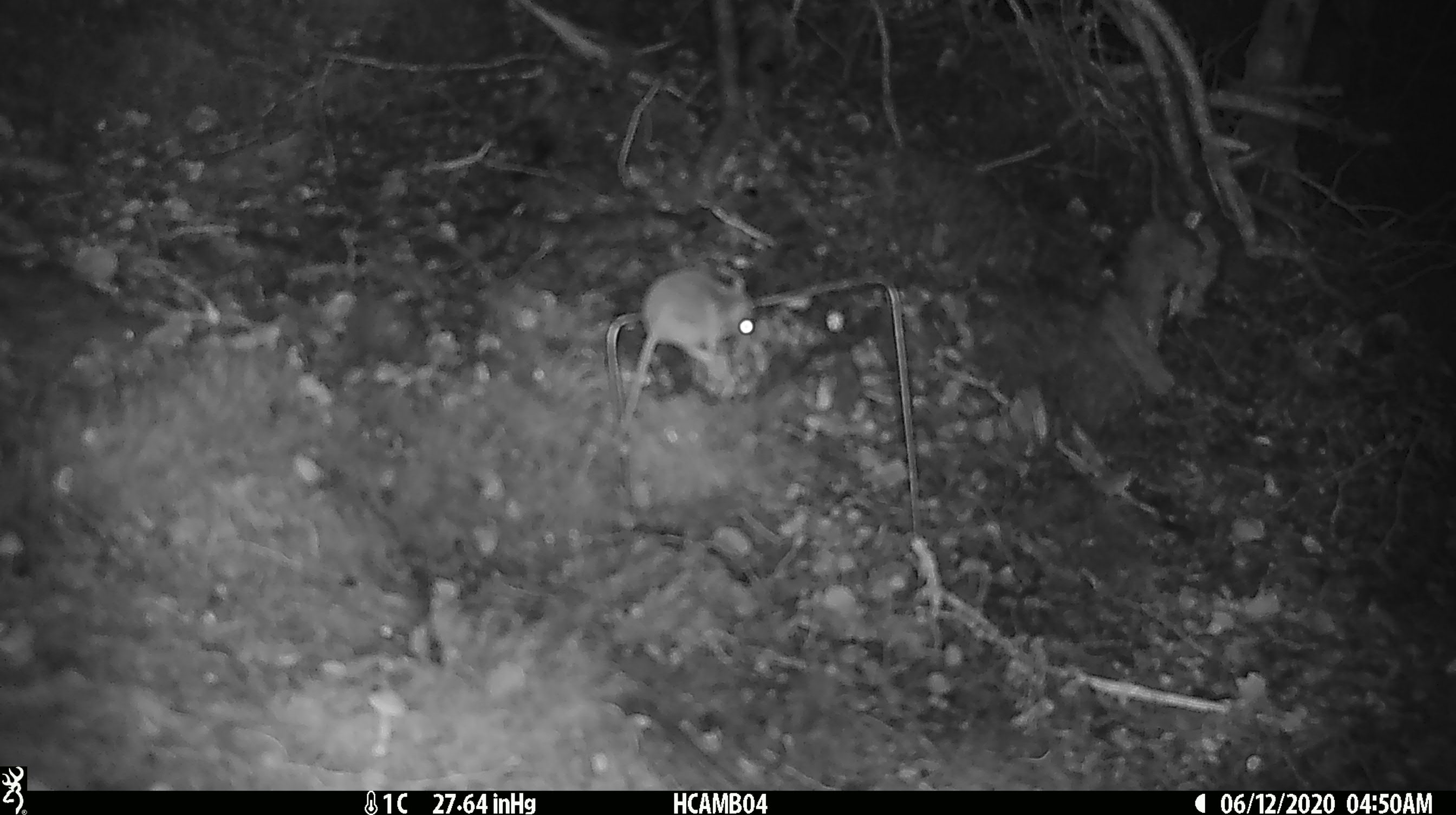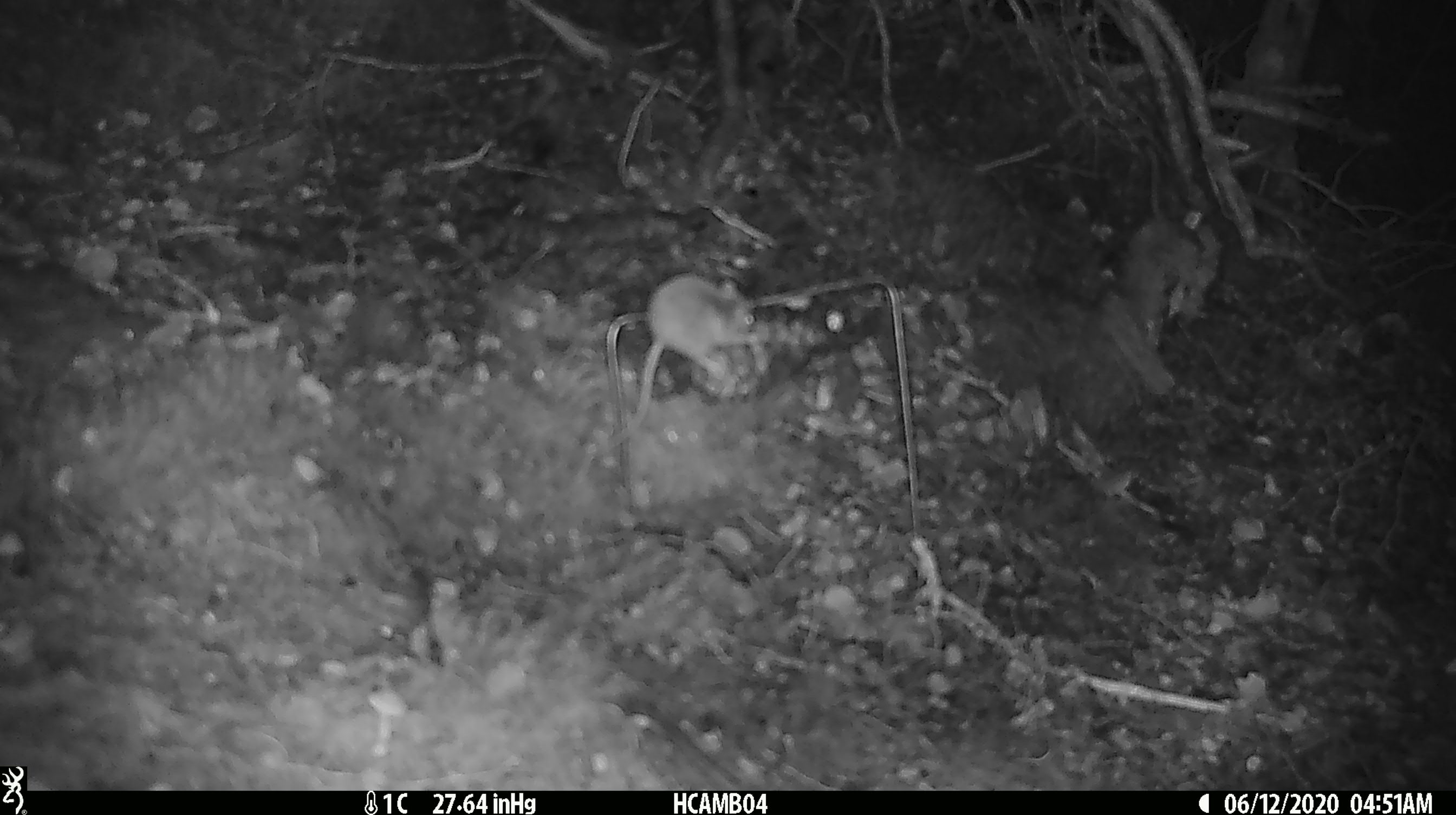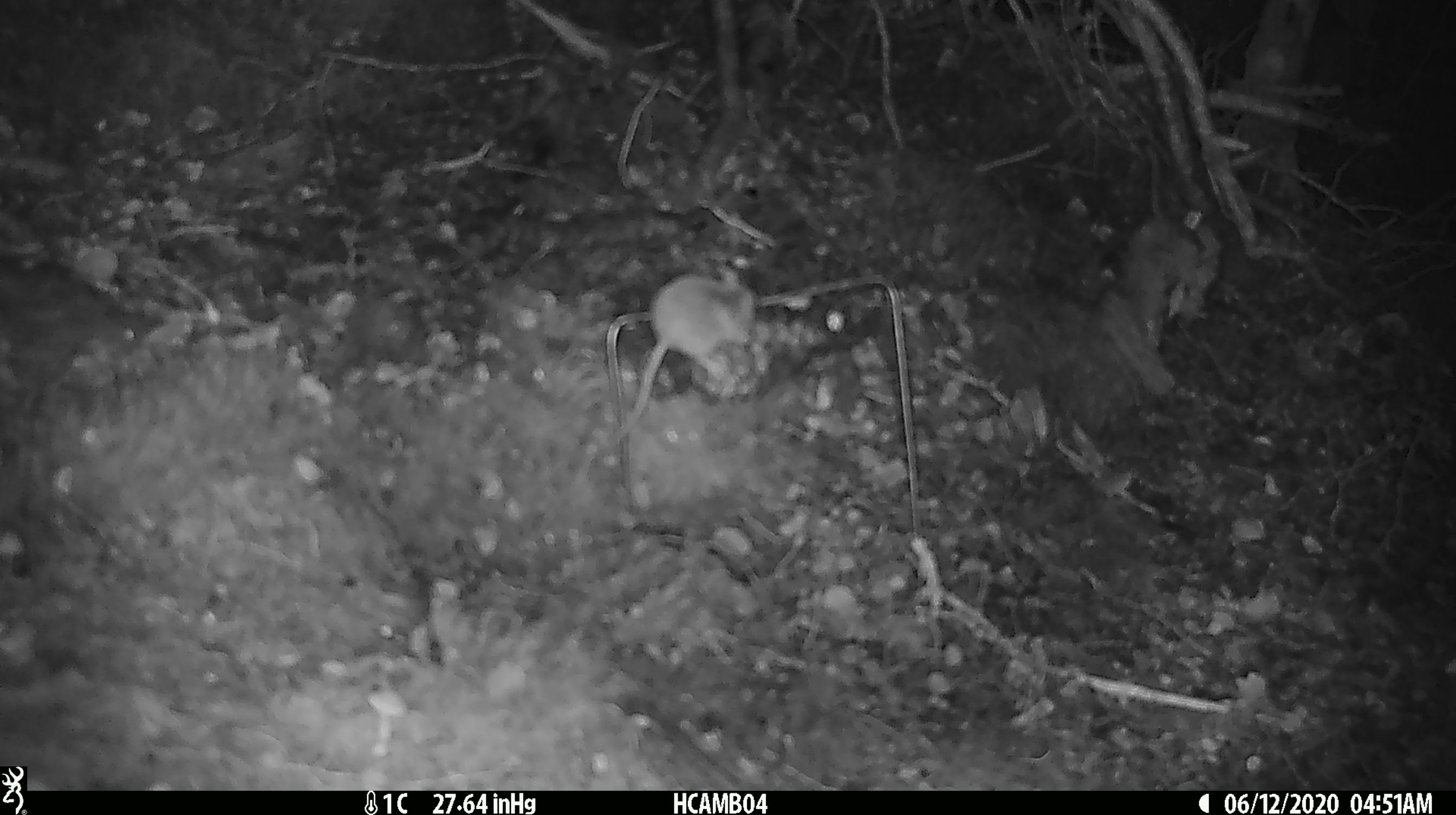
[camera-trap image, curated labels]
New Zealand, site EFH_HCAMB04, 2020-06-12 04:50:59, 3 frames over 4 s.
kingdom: Animalia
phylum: Chordata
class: Mammalia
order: Rodentia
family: Muridae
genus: Mus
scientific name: Mus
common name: mouse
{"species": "mouse (Mus)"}